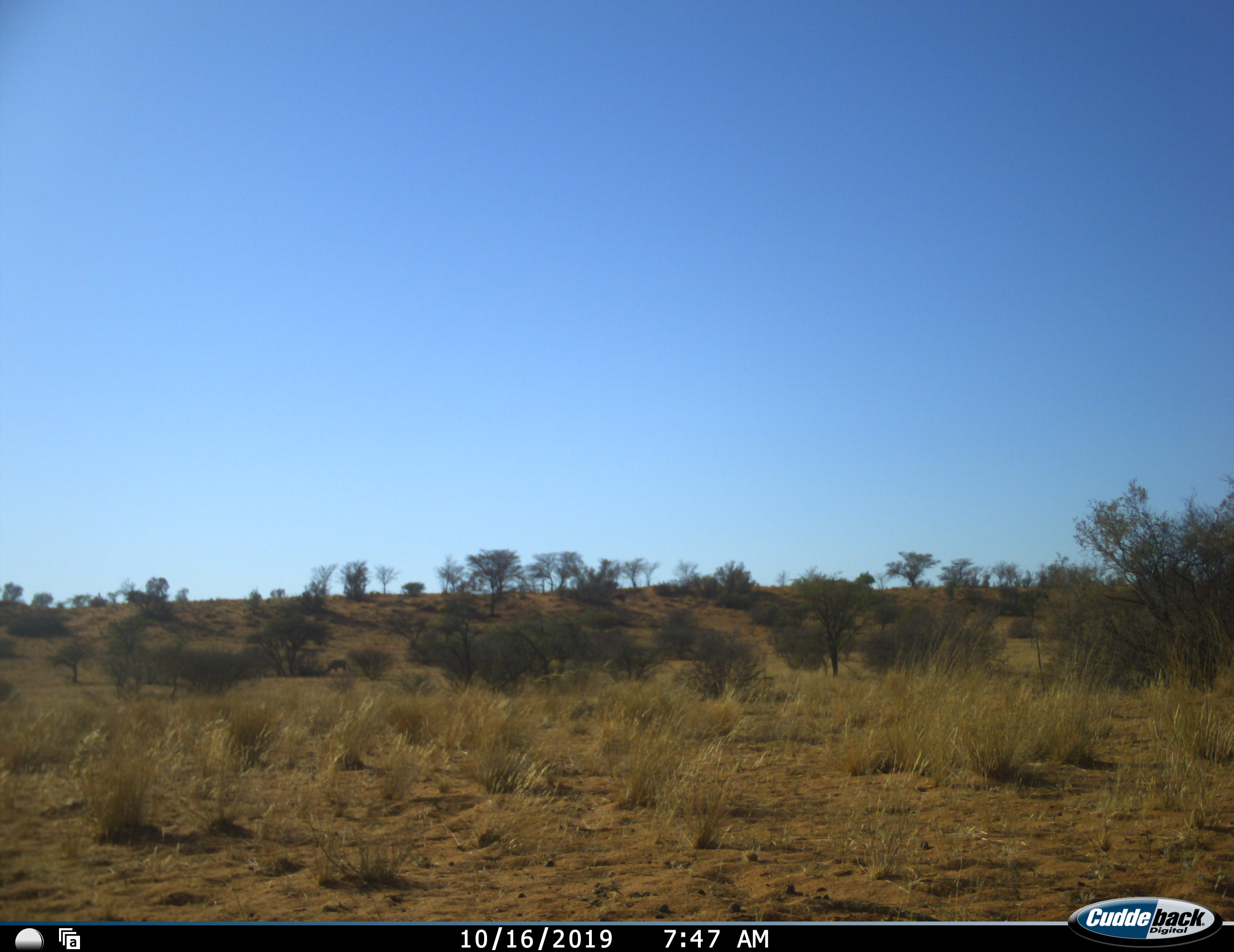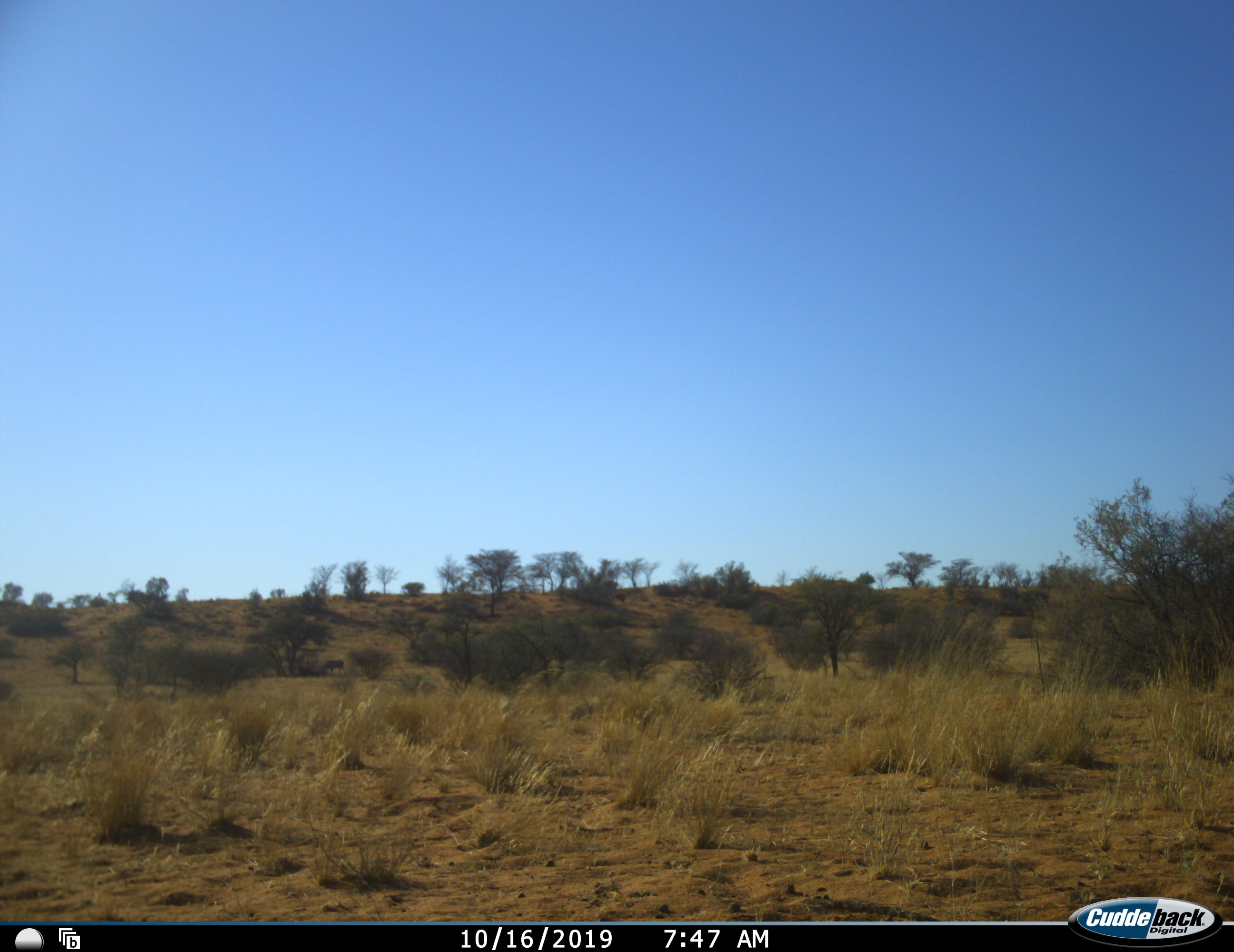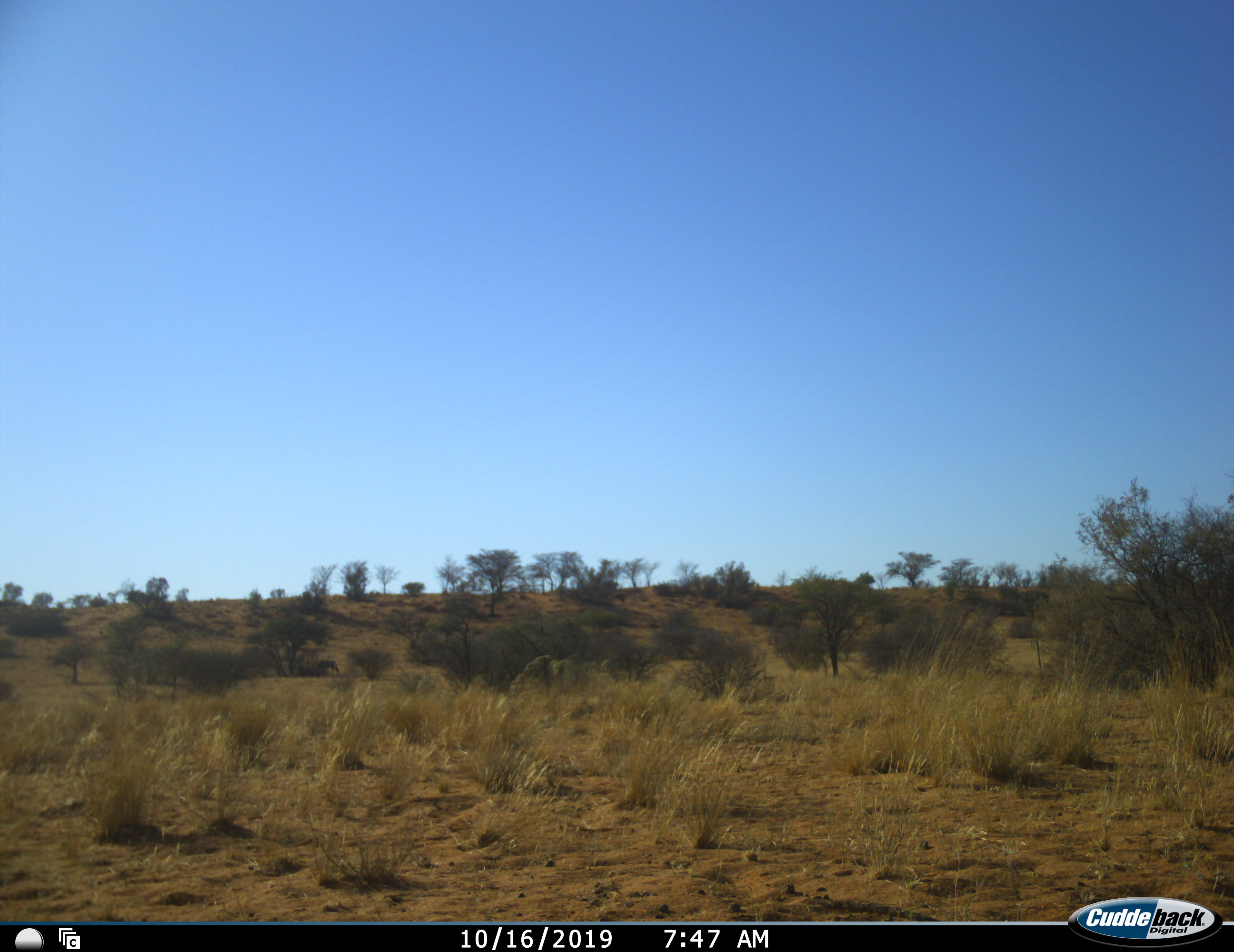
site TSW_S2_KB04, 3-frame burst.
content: unidentified animal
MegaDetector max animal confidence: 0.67